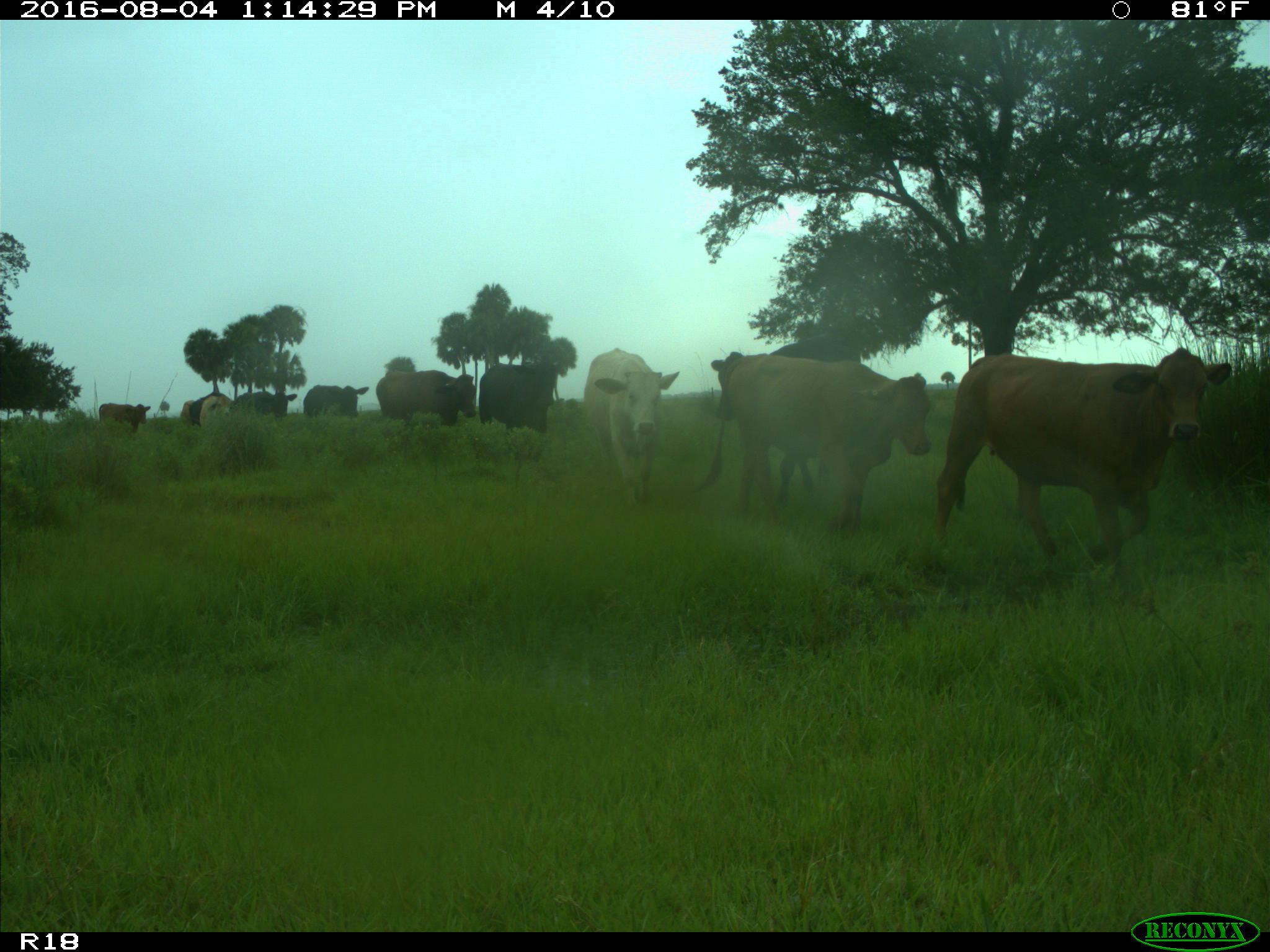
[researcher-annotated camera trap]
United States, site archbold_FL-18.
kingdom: Animalia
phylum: Chordata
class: Mammalia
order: Artiodactyla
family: Bovidae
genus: Bos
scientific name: Bos taurus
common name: domestic cow